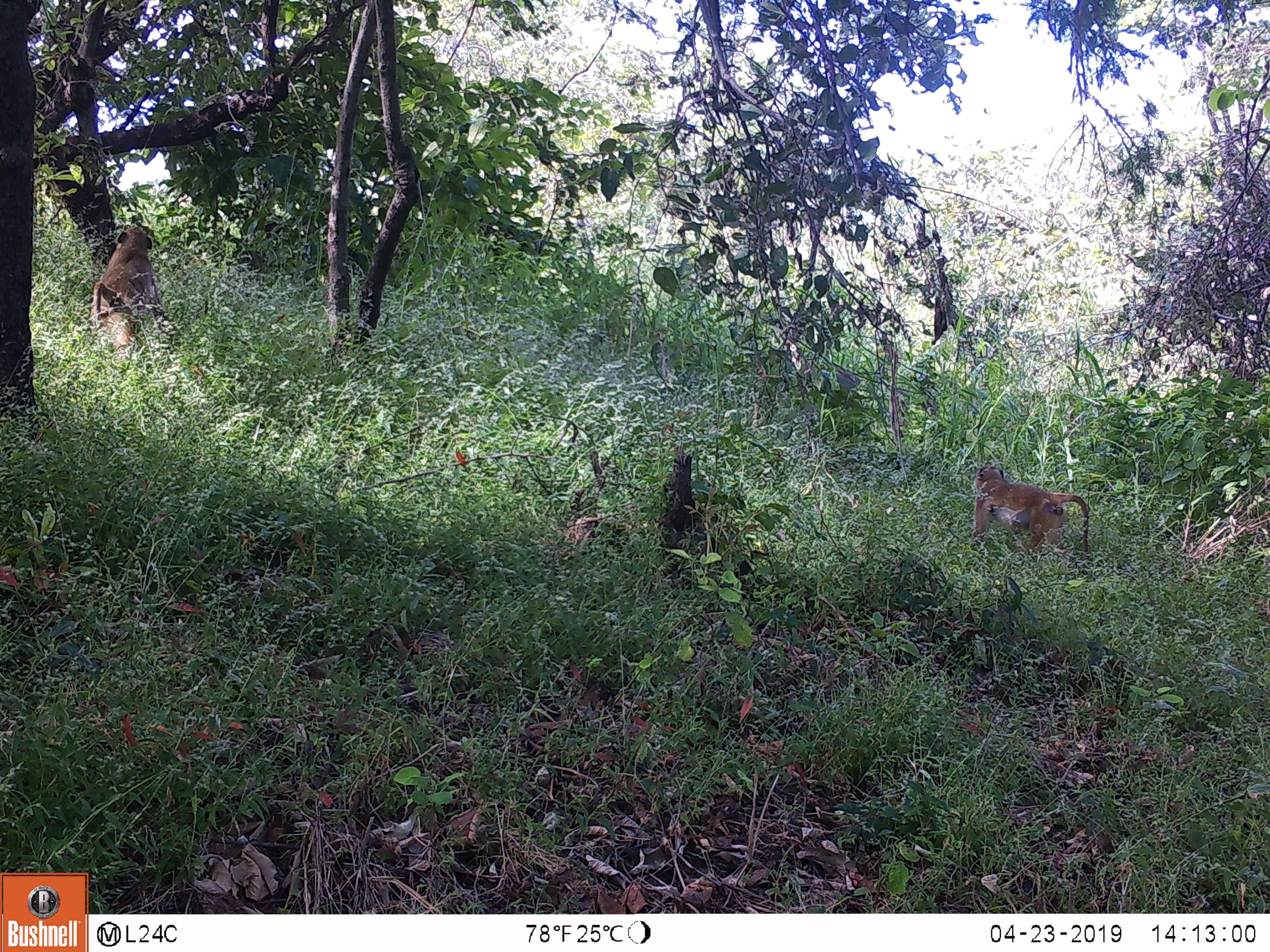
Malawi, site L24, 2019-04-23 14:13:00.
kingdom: Animalia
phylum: Chordata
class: Mammalia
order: Primates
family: Cercopithecidae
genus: Papio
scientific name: Papio cynocephalus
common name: yellow baboon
Yellow baboon (Papio cynocephalus), count 2.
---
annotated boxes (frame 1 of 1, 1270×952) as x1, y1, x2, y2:
yellow baboon: 966, 455, 1099, 566; 88, 221, 177, 361